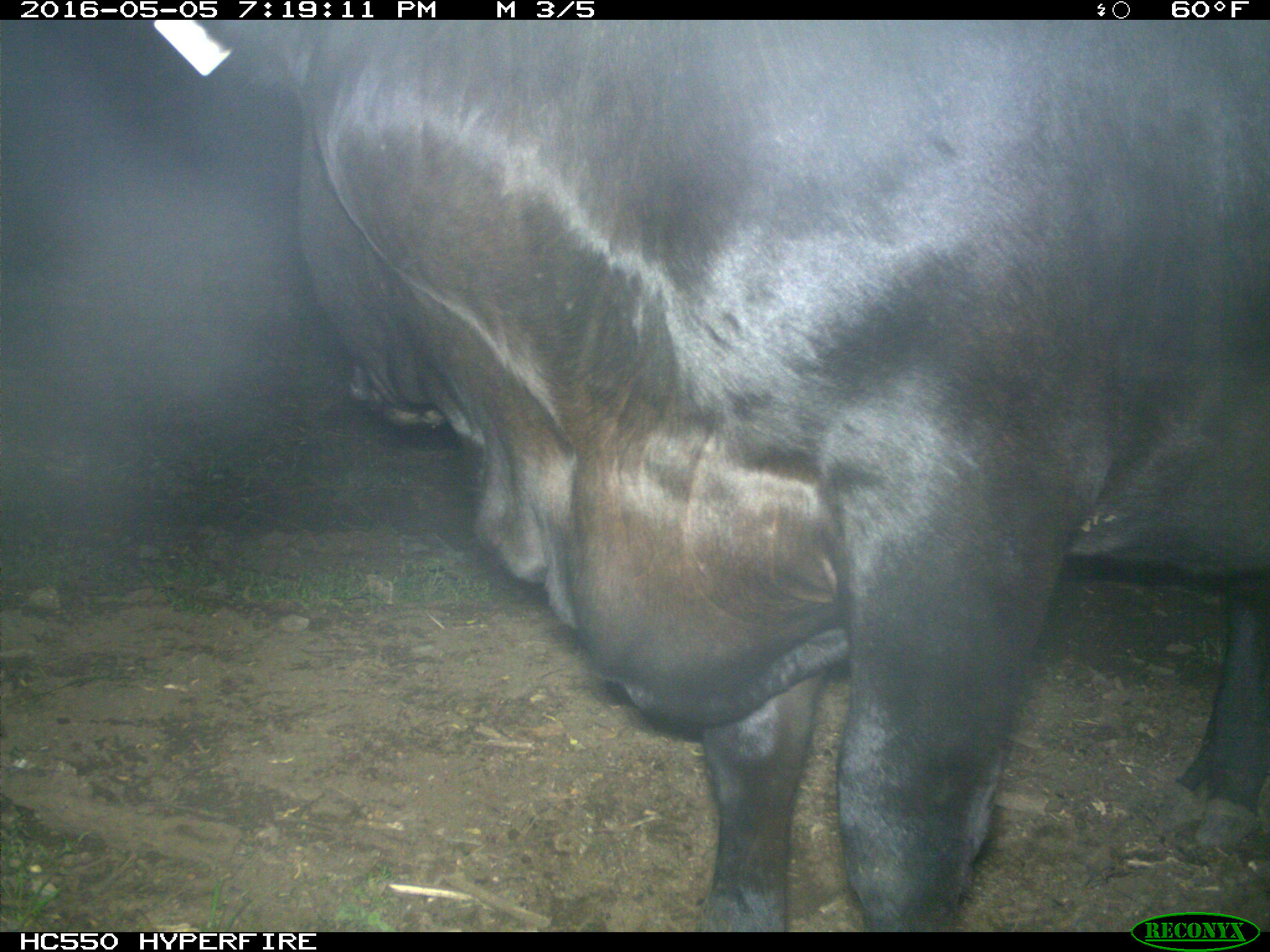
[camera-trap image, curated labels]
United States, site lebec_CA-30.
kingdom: Animalia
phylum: Chordata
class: Mammalia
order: Artiodactyla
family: Bovidae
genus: Bos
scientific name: Bos taurus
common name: domestic cow